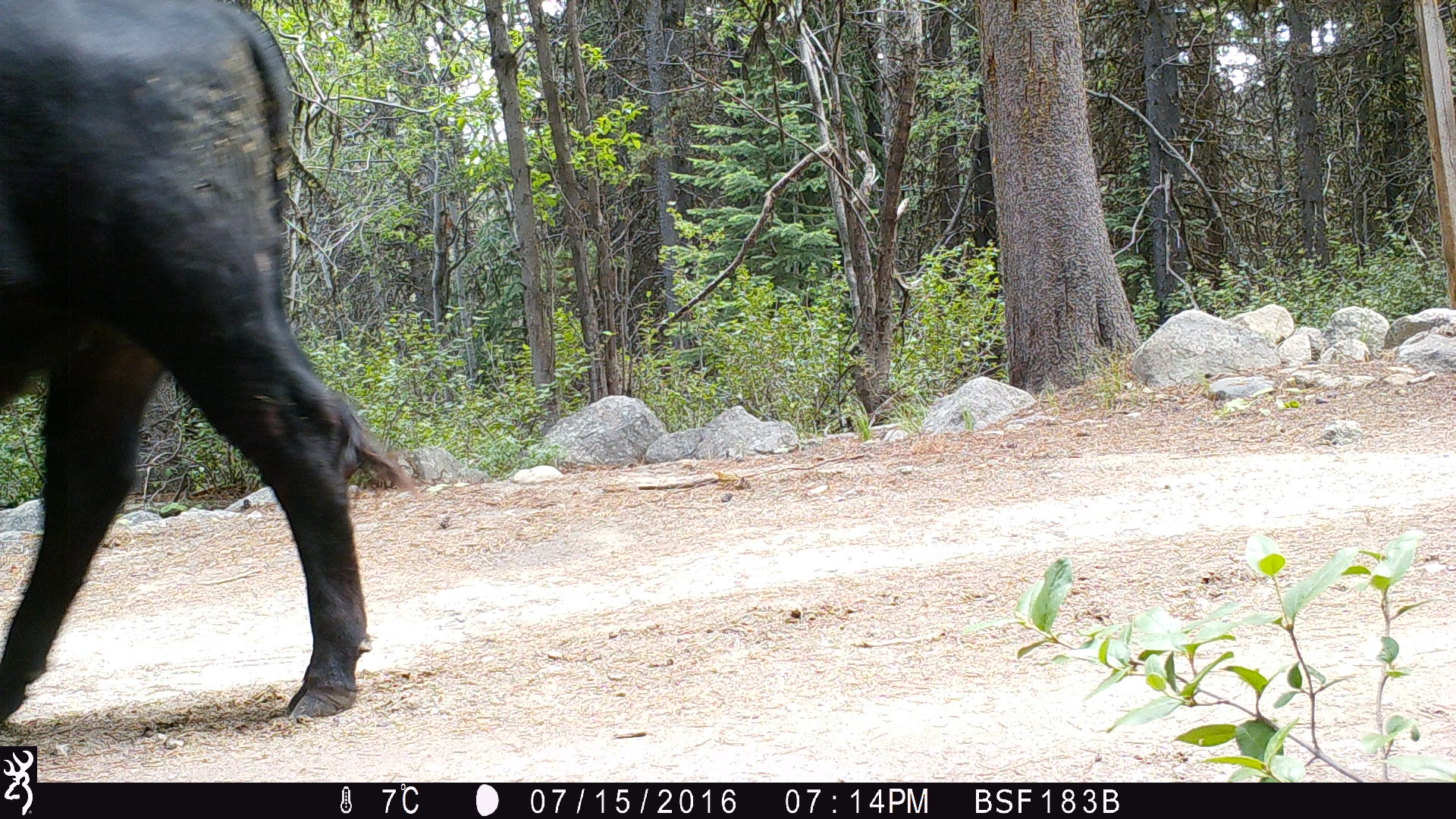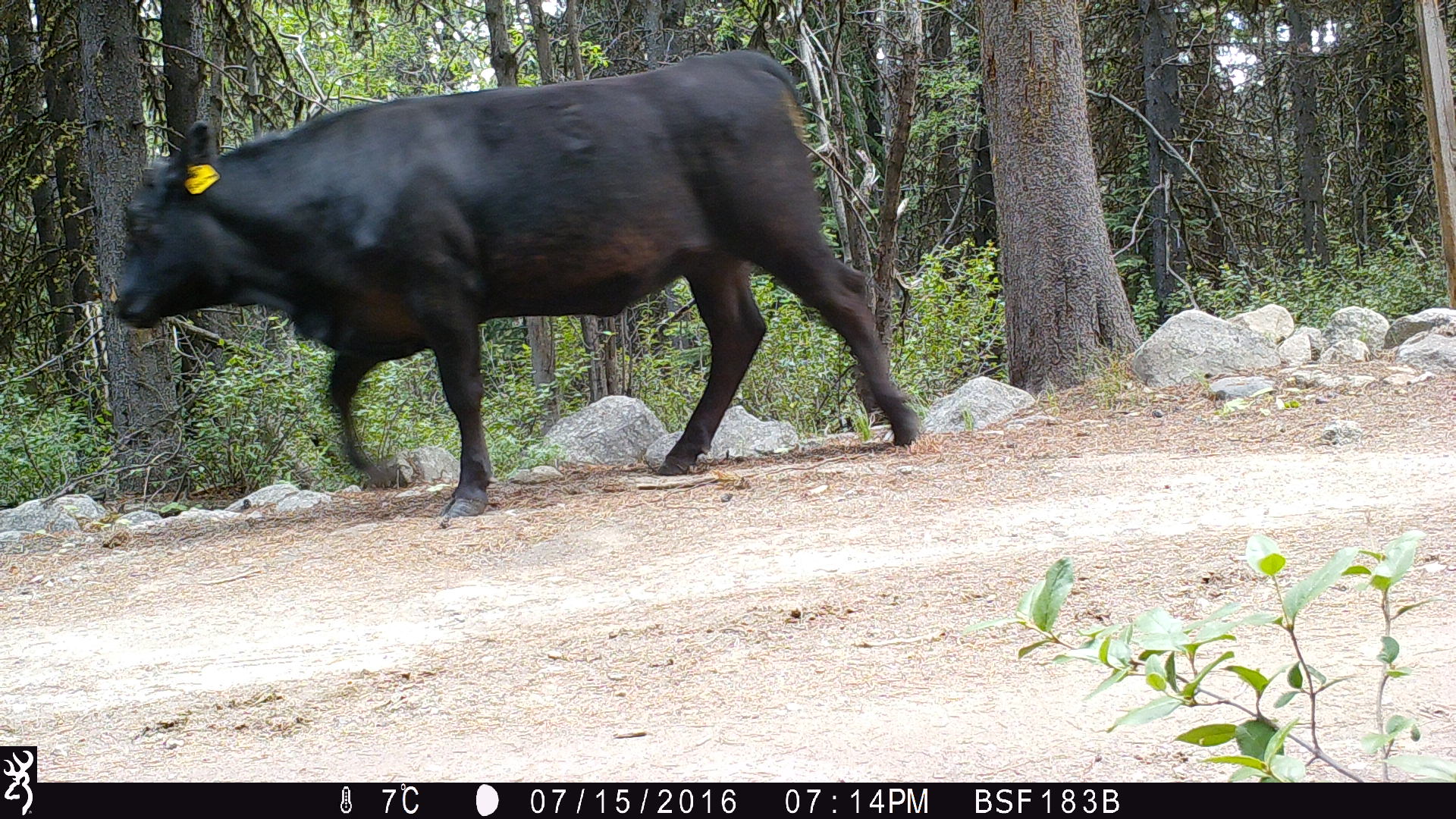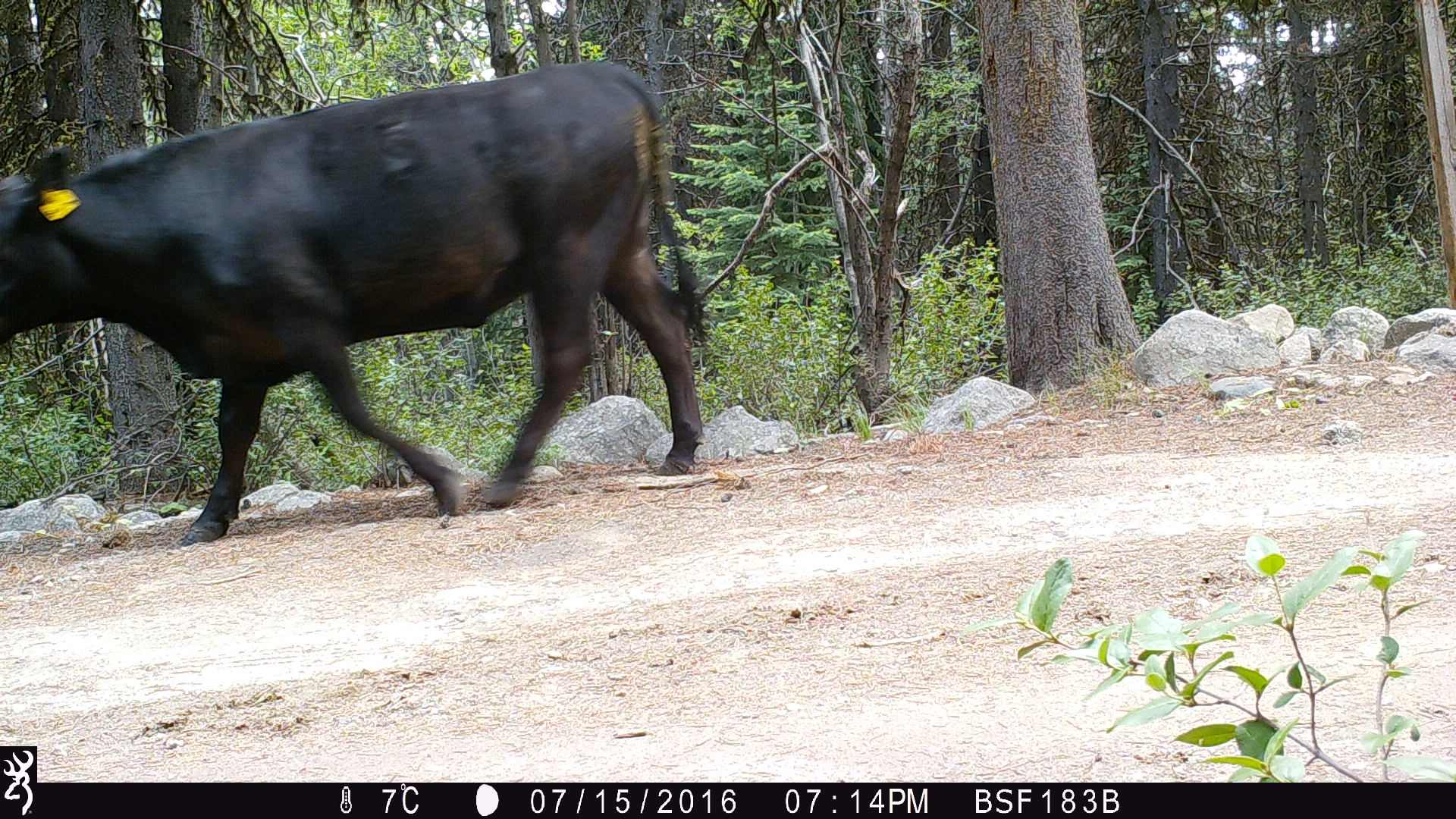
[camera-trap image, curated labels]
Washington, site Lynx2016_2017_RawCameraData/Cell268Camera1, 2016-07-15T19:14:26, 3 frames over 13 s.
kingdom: Animalia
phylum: Chordata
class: Mammalia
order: Artiodactyla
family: Bovidae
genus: Bos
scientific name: Bos taurus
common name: domestic cattle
Domestic cattle (Bos taurus). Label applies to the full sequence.